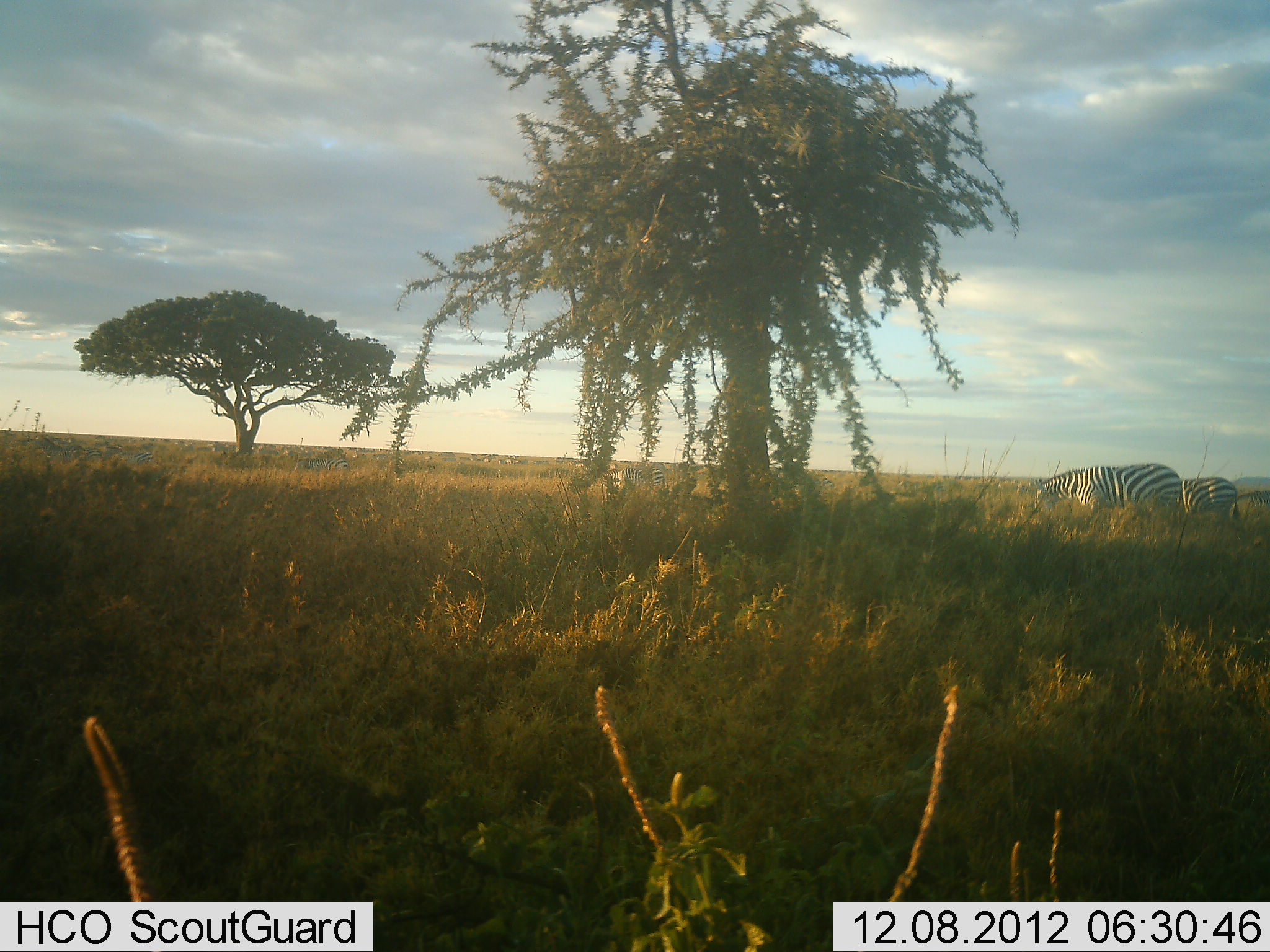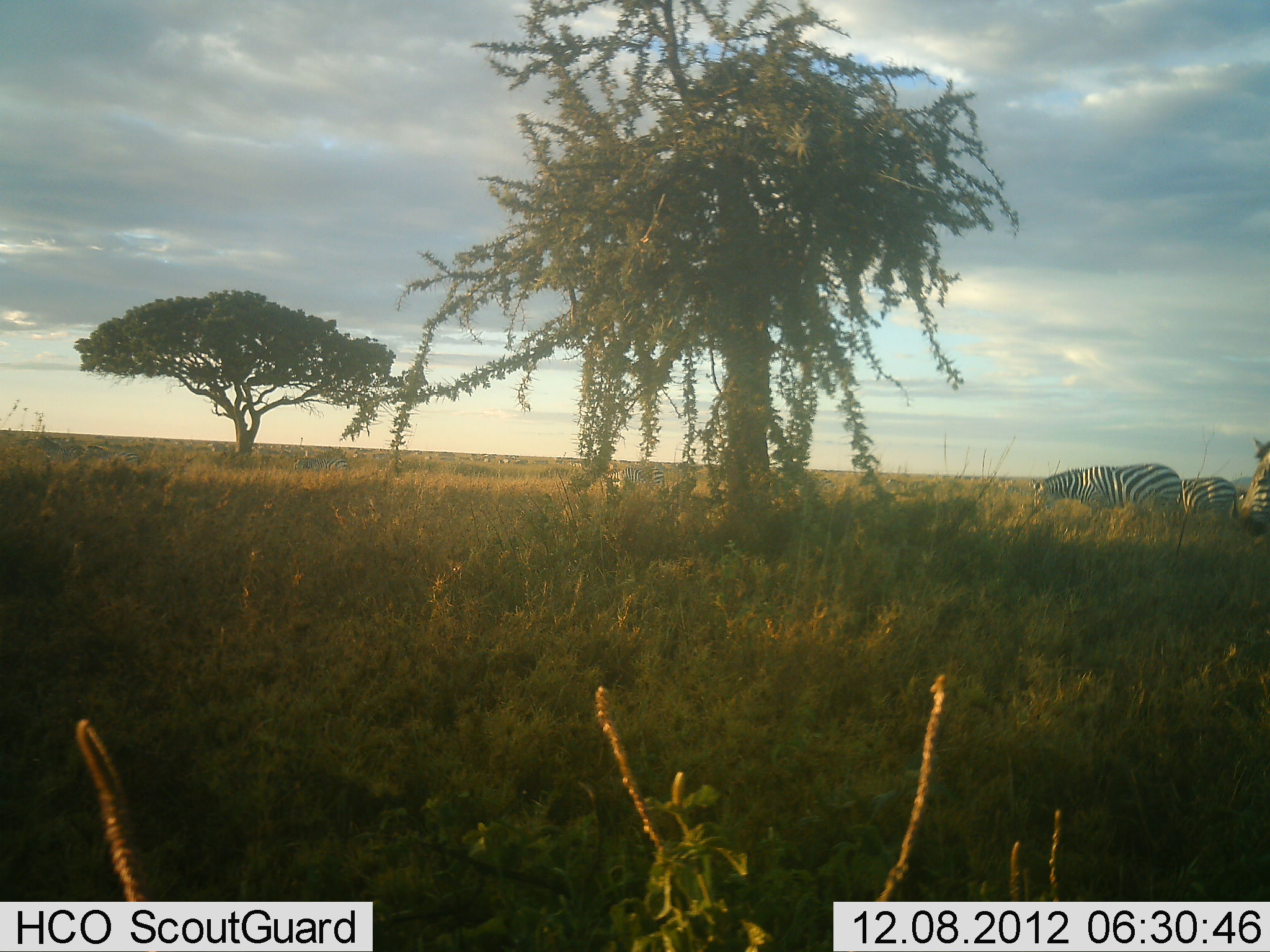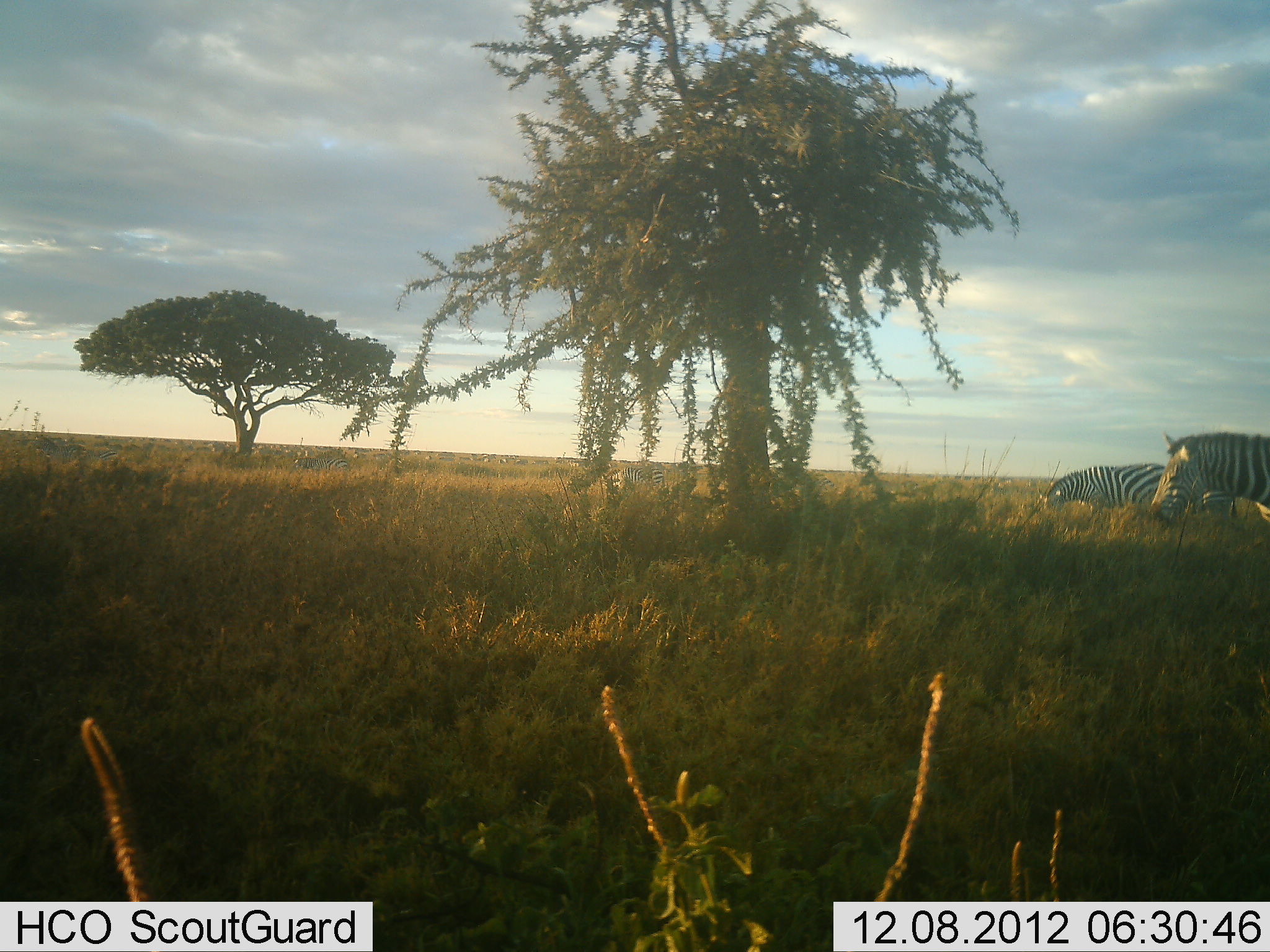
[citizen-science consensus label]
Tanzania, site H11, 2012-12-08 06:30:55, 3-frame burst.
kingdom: Animalia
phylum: Chordata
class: Mammalia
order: Perissodactyla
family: Equidae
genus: Equus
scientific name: Equus quagga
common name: plains zebra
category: zebra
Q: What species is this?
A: Zebra (plains zebra) (Equus quagga).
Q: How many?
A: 3.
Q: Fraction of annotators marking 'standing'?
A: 20%.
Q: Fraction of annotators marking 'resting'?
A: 0%.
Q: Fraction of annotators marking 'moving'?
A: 90%.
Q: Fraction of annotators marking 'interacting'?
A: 0%.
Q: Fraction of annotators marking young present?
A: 0%.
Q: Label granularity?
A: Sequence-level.